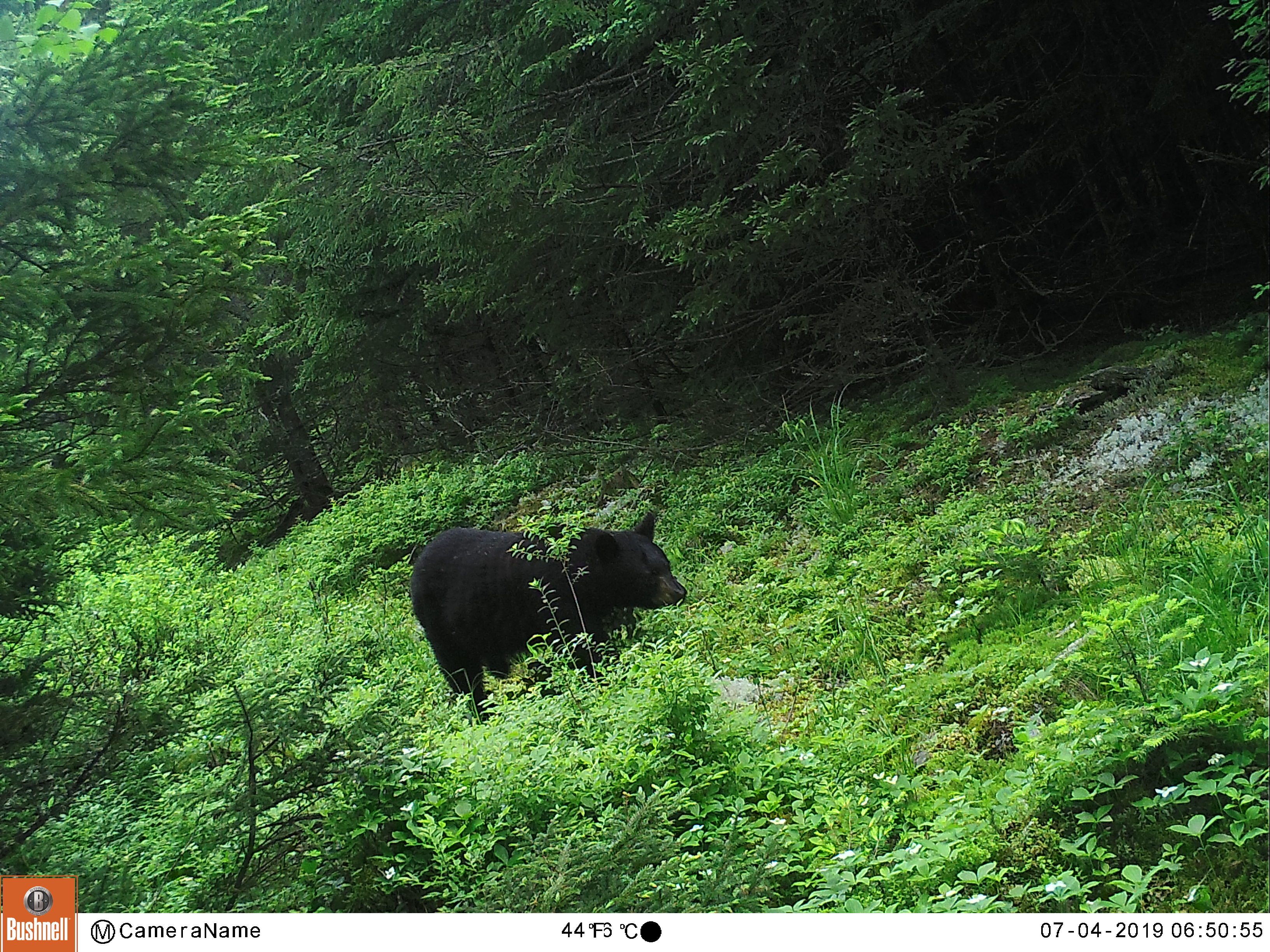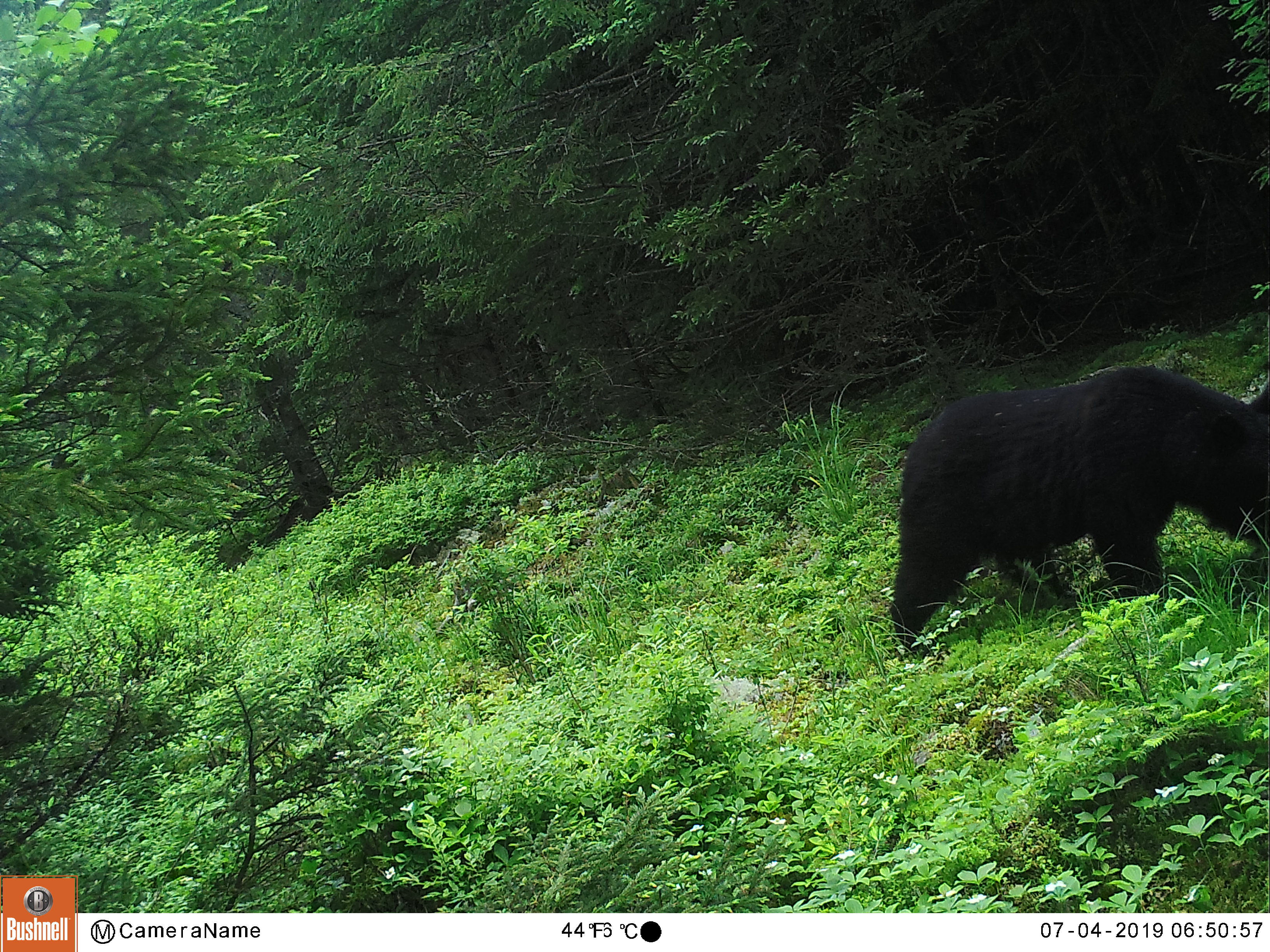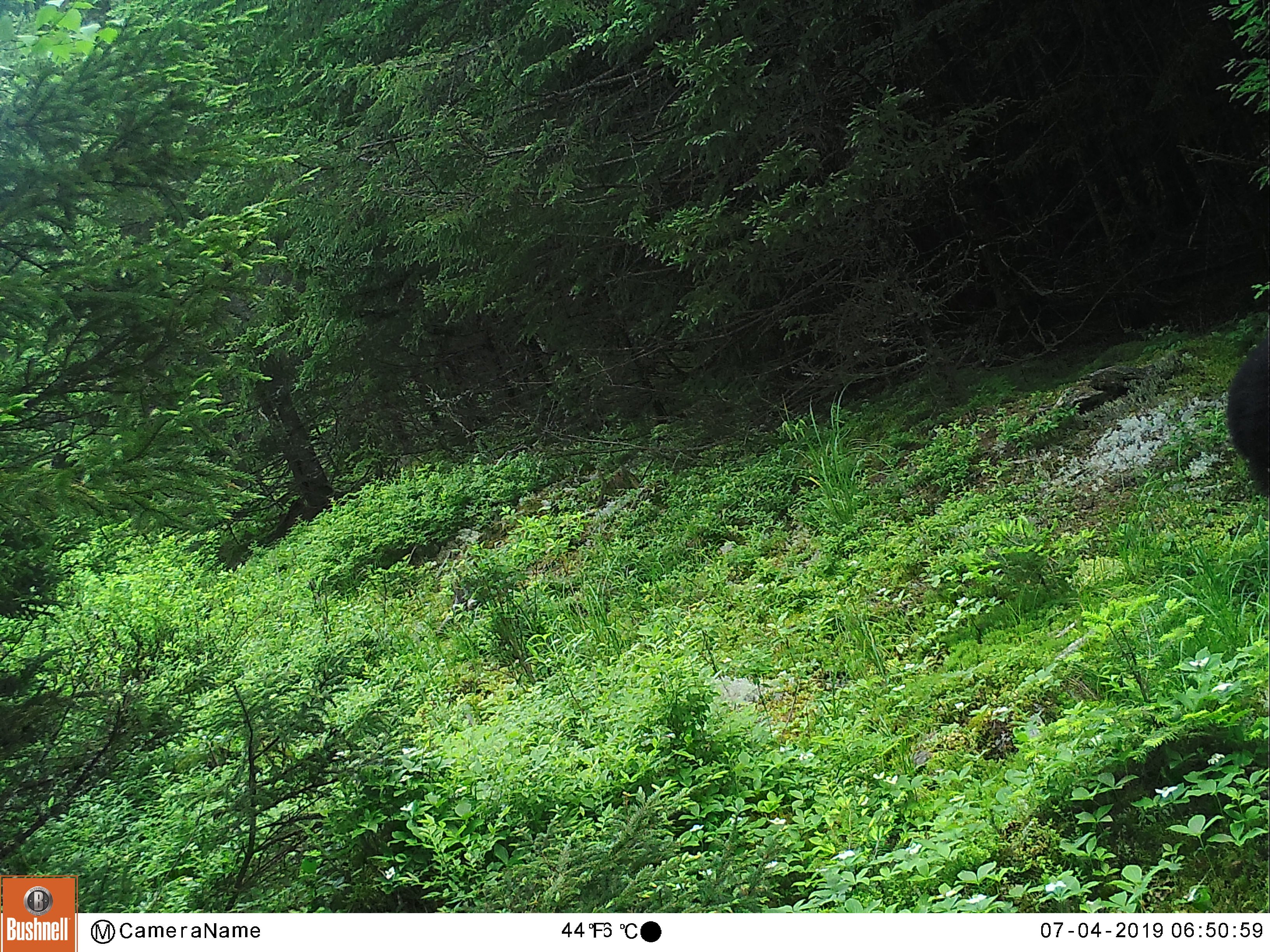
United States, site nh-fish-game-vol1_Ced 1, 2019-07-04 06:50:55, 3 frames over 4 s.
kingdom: Animalia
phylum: Chordata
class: Mammalia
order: Carnivora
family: Ursidae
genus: Ursus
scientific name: Ursus americanus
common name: black bear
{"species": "black bear (Ursus americanus)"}